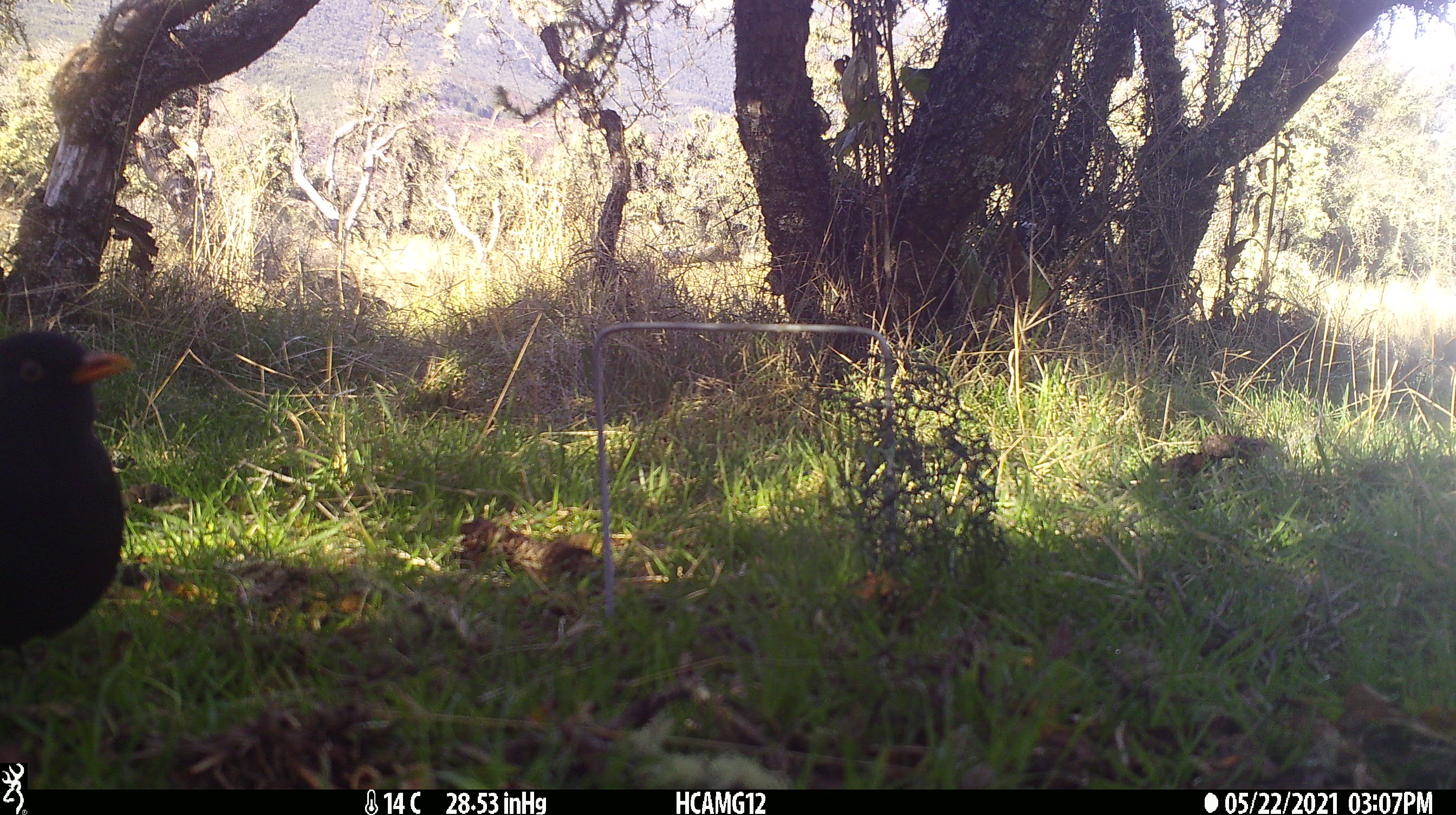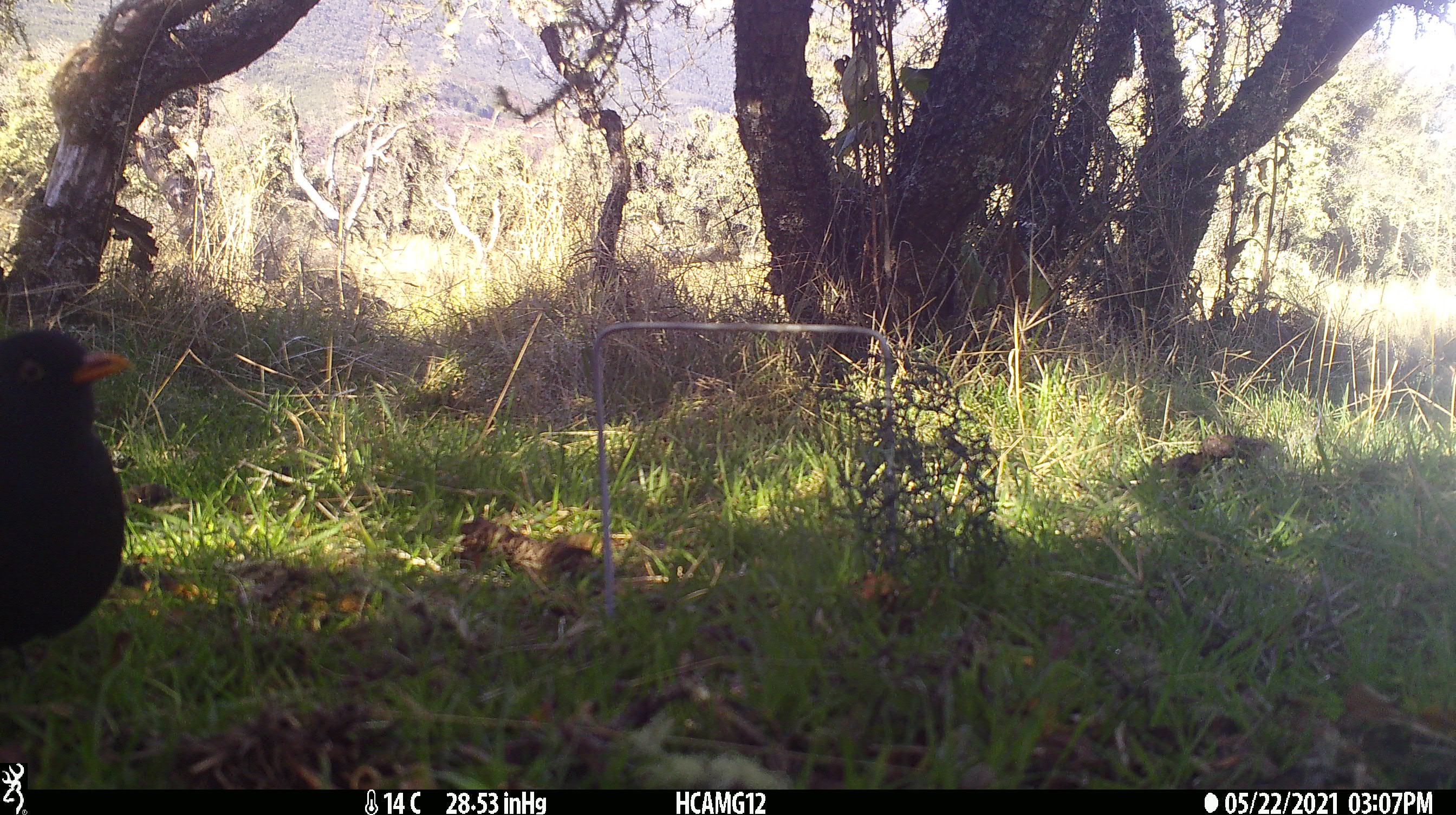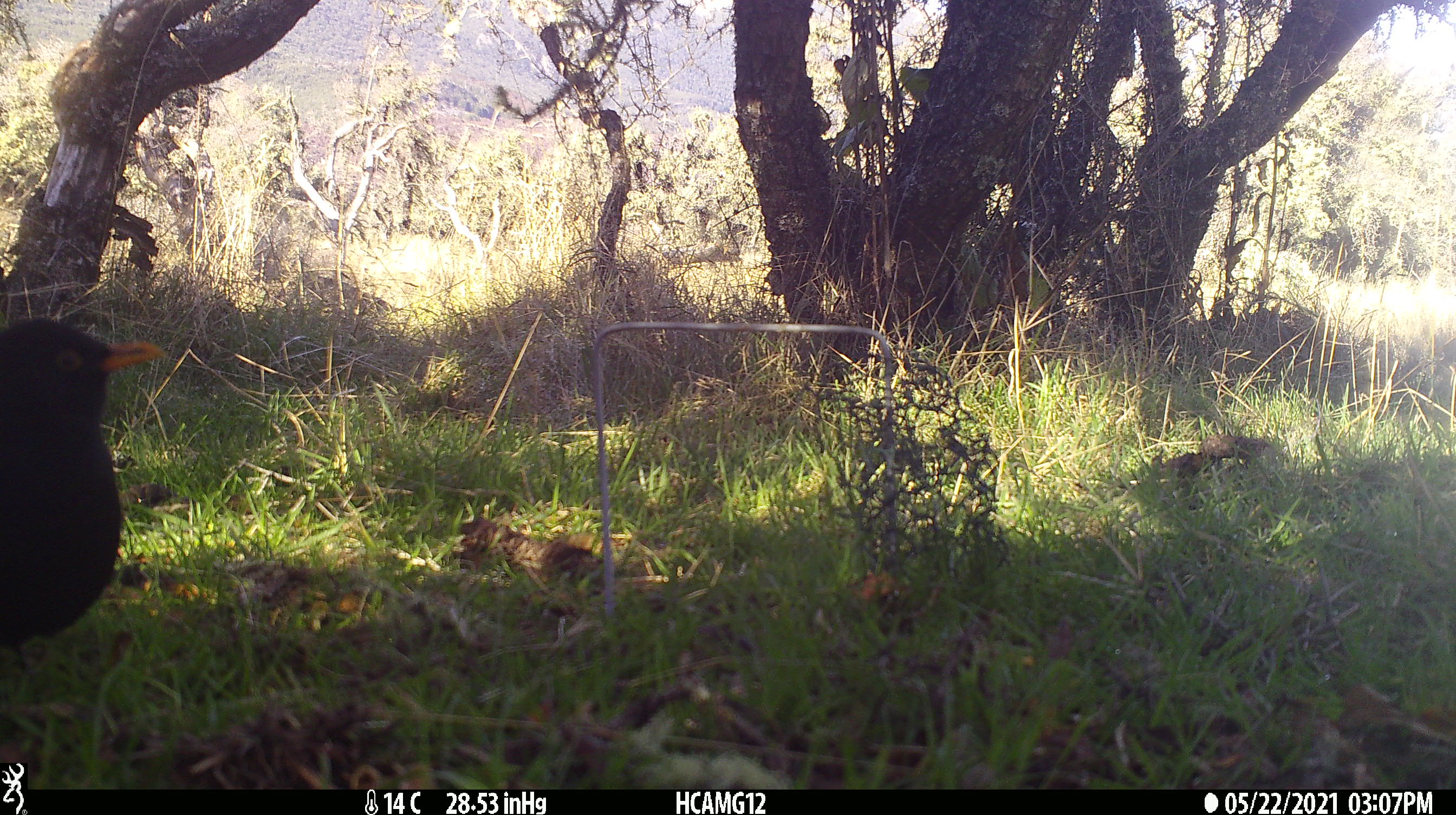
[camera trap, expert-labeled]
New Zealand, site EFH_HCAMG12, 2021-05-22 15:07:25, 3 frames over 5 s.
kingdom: Animalia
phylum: Chordata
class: Aves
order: Passeriformes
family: Turdidae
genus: Turdus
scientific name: Turdus merula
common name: eurasian blackbird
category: blackbird